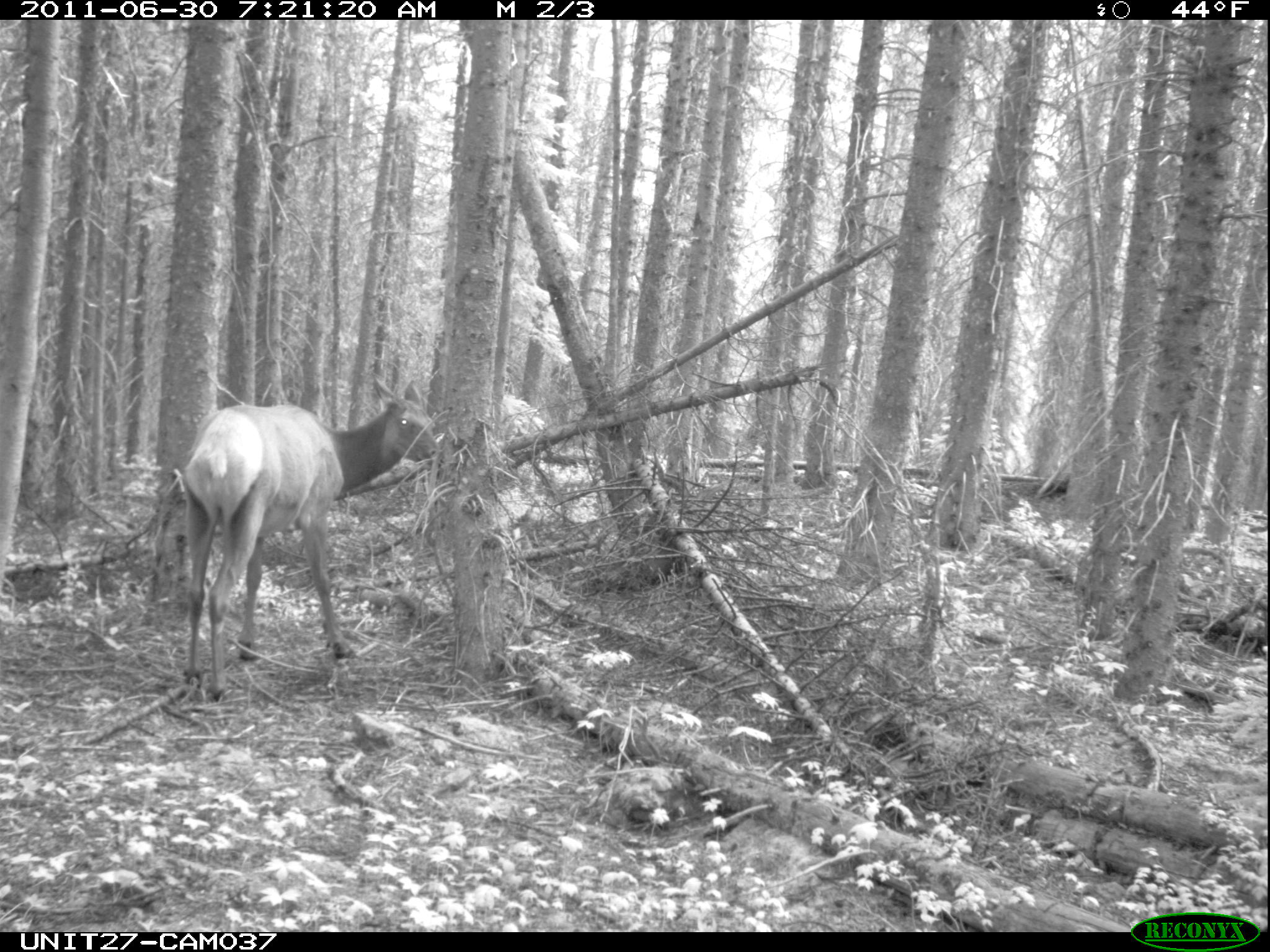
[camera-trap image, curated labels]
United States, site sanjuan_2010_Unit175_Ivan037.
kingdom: Animalia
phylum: Chordata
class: Mammalia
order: Artiodactyla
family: Cervidae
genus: Cervus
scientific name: Cervus elaphus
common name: red deer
Cervus elaphus (red deer).